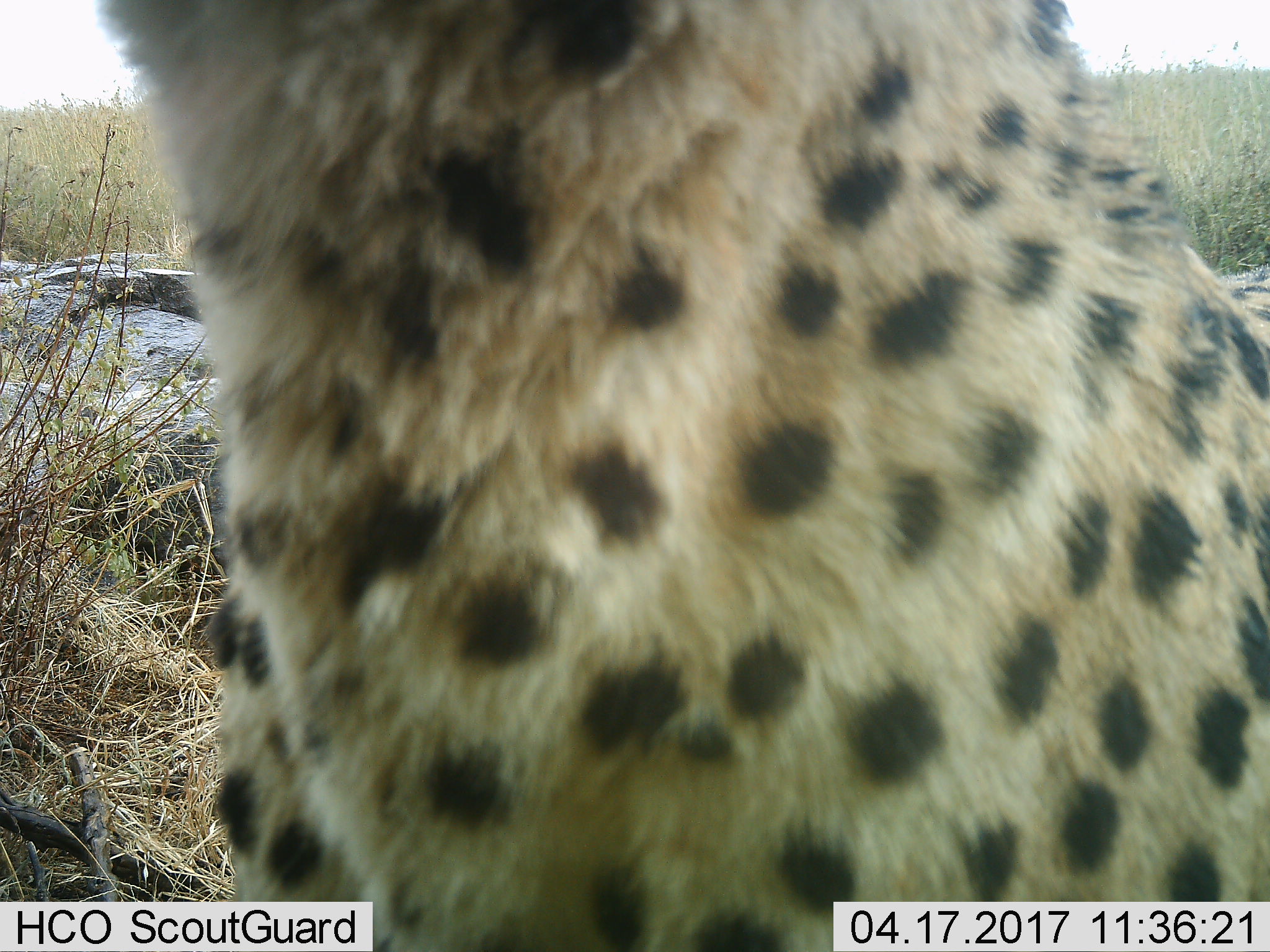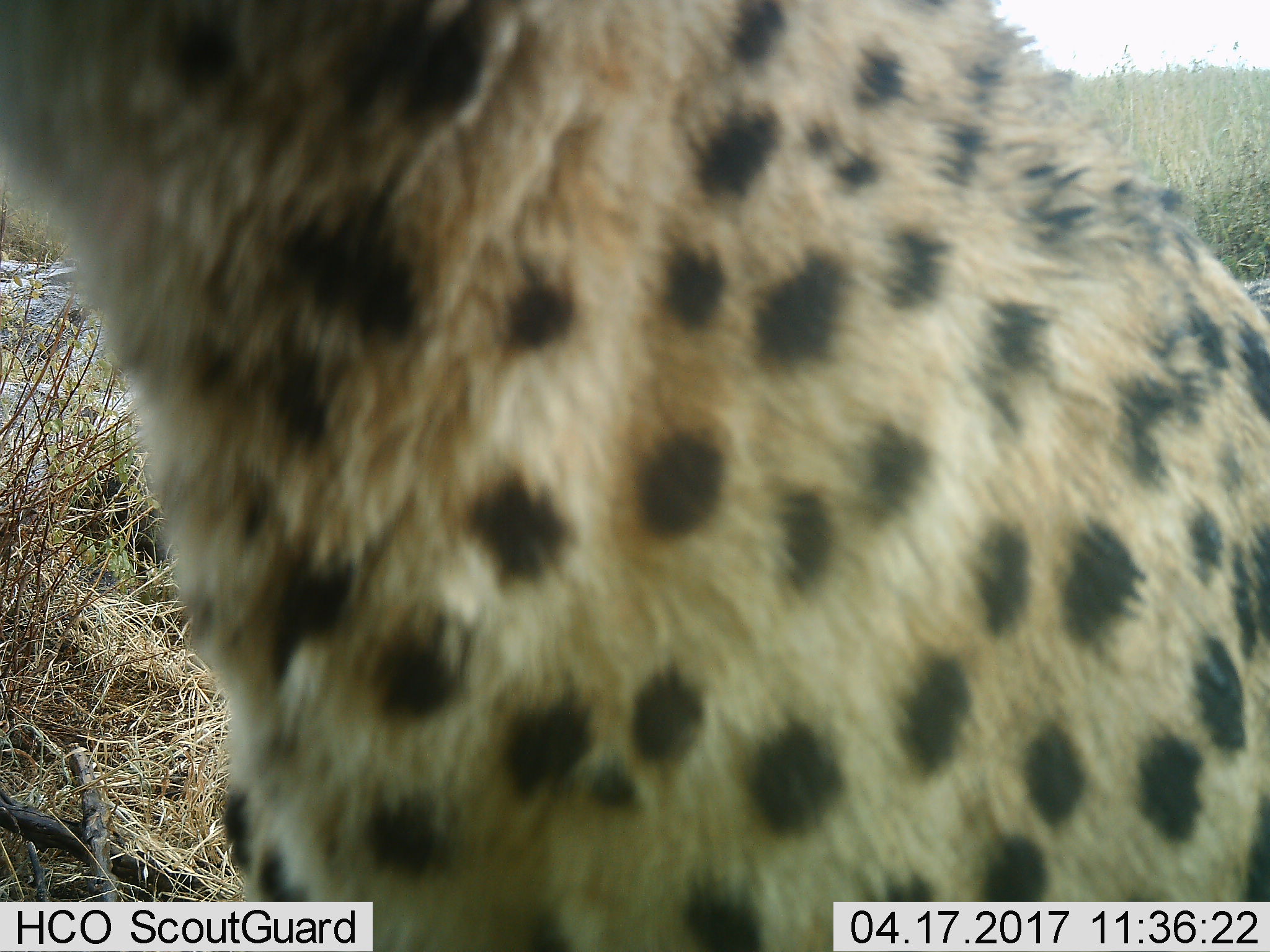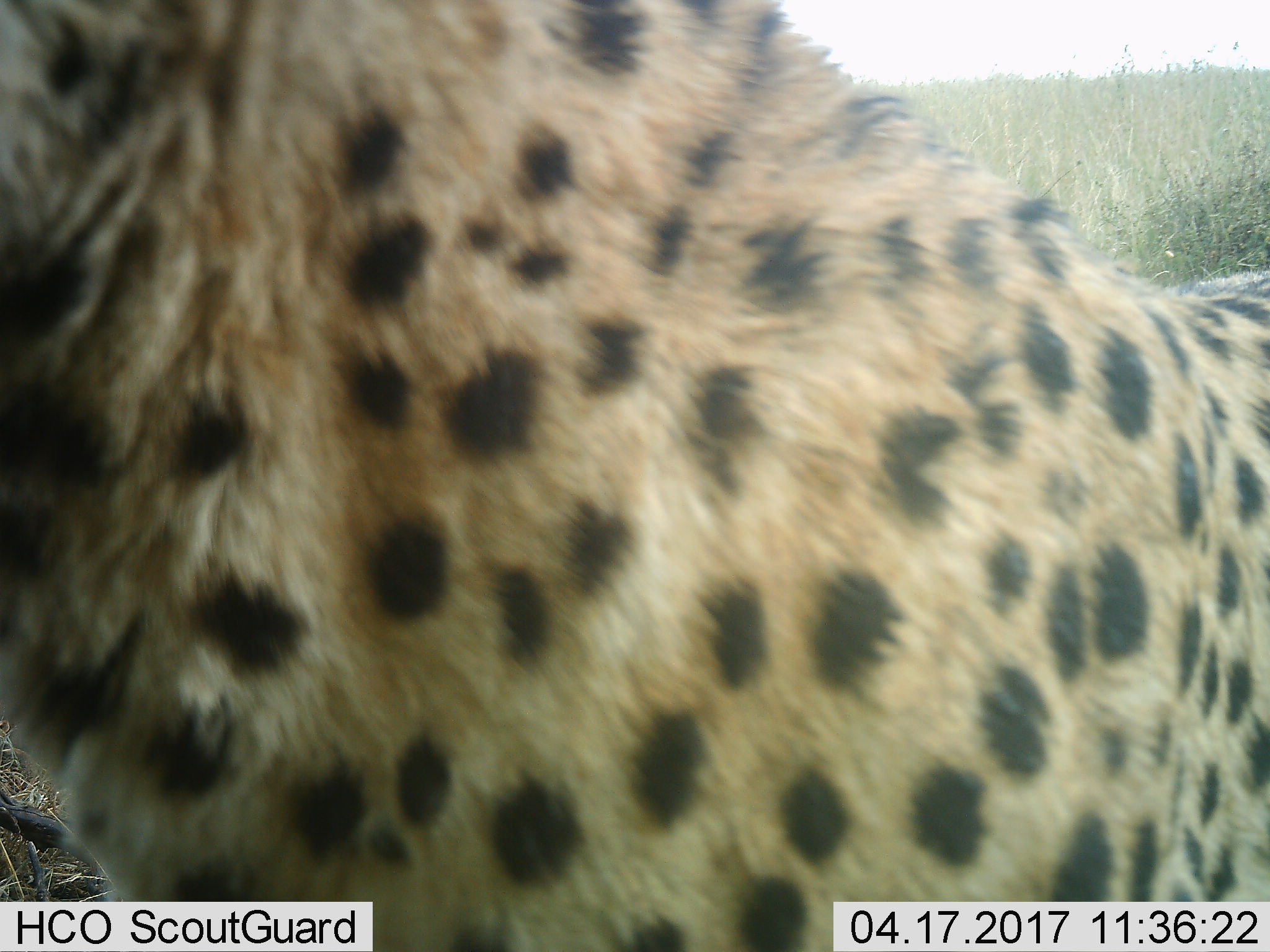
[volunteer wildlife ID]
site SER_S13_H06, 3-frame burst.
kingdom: Animalia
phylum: Chordata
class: Mammalia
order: Carnivora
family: Felidae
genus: Acinonyx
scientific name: Acinonyx jubatus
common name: cheetah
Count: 1.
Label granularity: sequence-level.